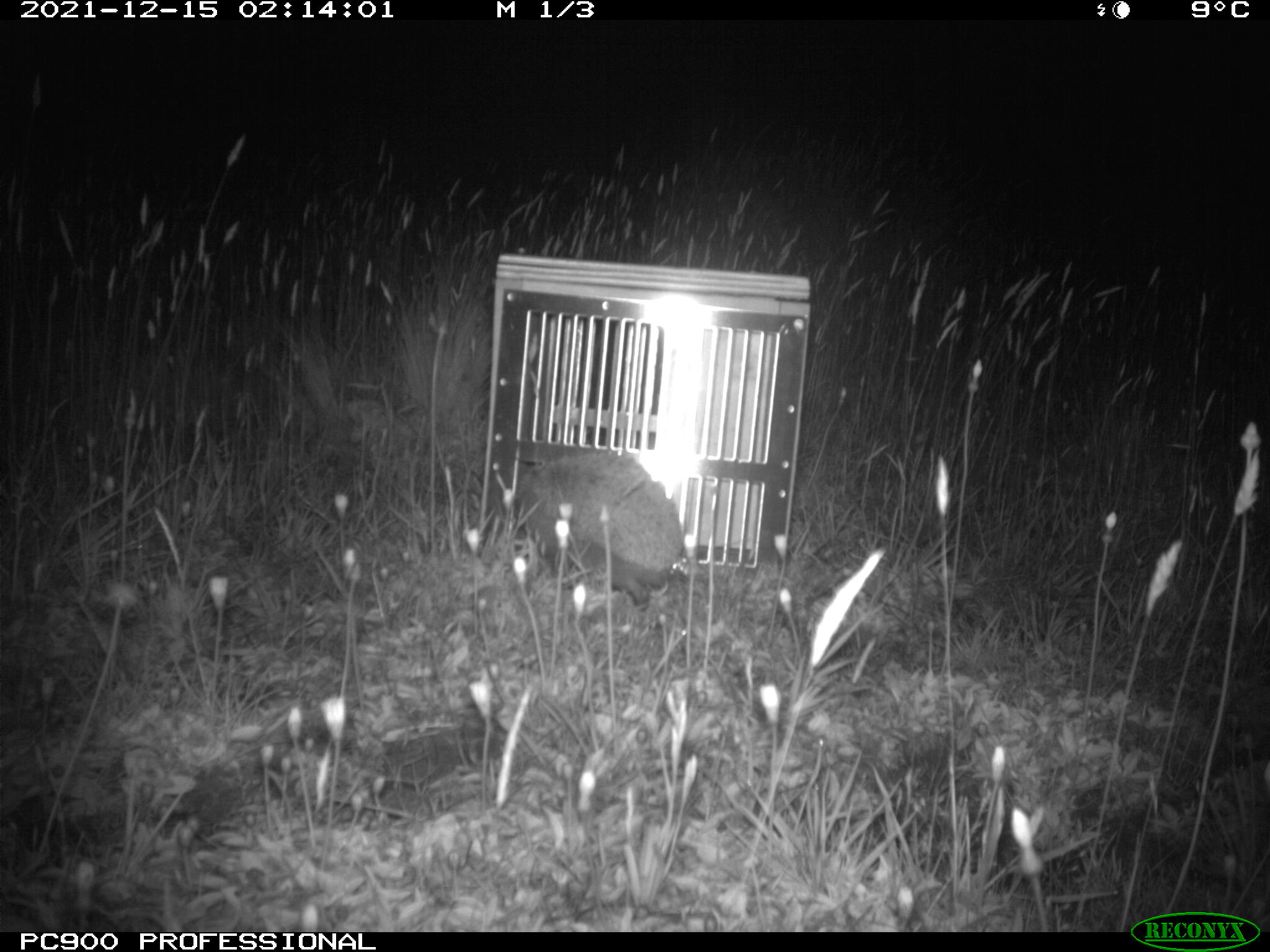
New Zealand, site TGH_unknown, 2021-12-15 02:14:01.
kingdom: Animalia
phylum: Chordata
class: Mammalia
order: Eulipotyphla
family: Erinaceidae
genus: Erinaceus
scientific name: Erinaceus europaeus europaeus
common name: european hedgehog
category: hedgehog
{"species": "hedgehog (european hedgehog) (Erinaceus europaeus europaeus)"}